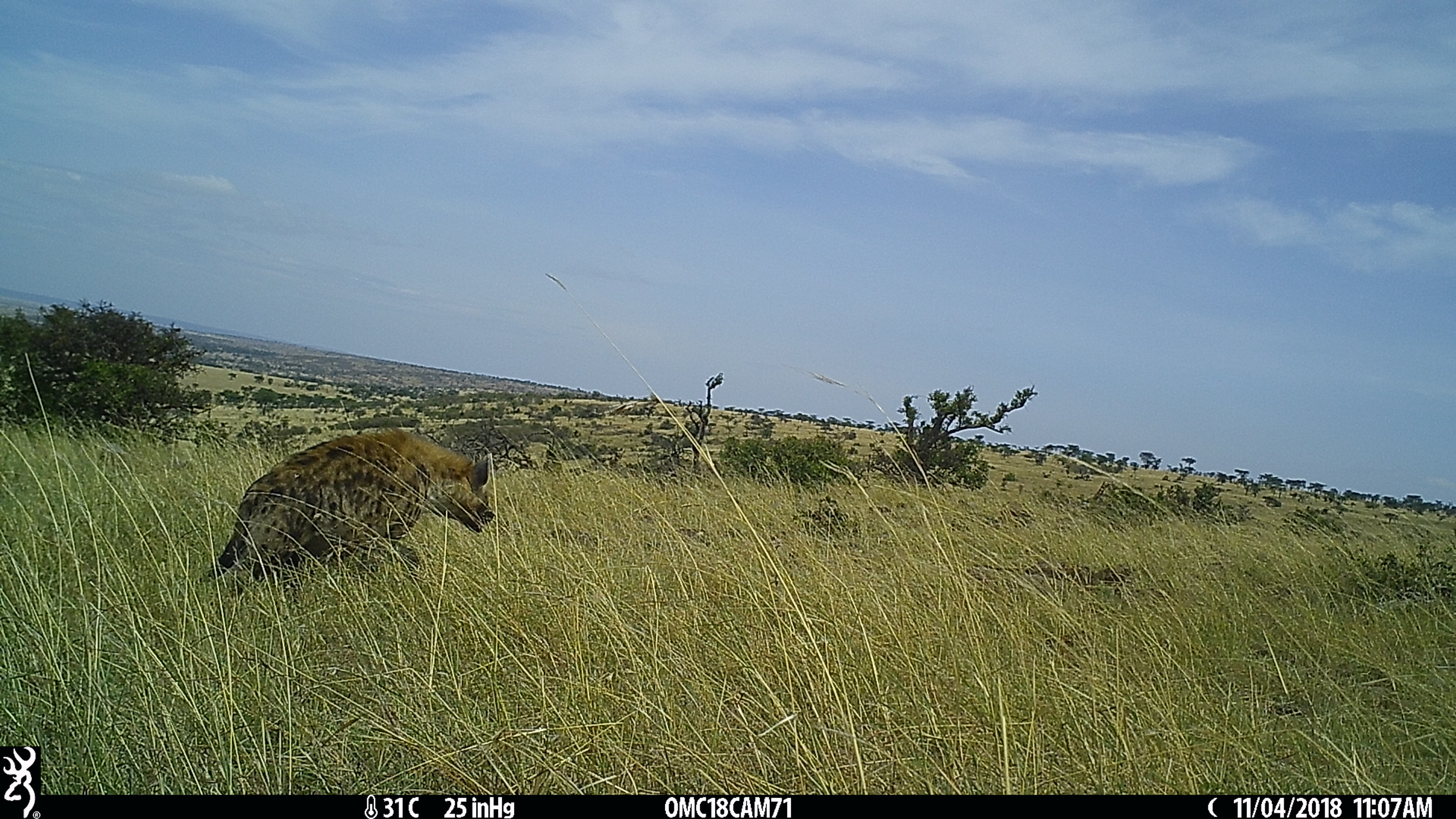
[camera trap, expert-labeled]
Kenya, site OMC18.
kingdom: Animalia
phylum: Chordata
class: Mammalia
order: Carnivora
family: Hyaenidae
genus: Crocuta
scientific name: Crocuta crocuta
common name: spotted hyena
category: hyena spotted